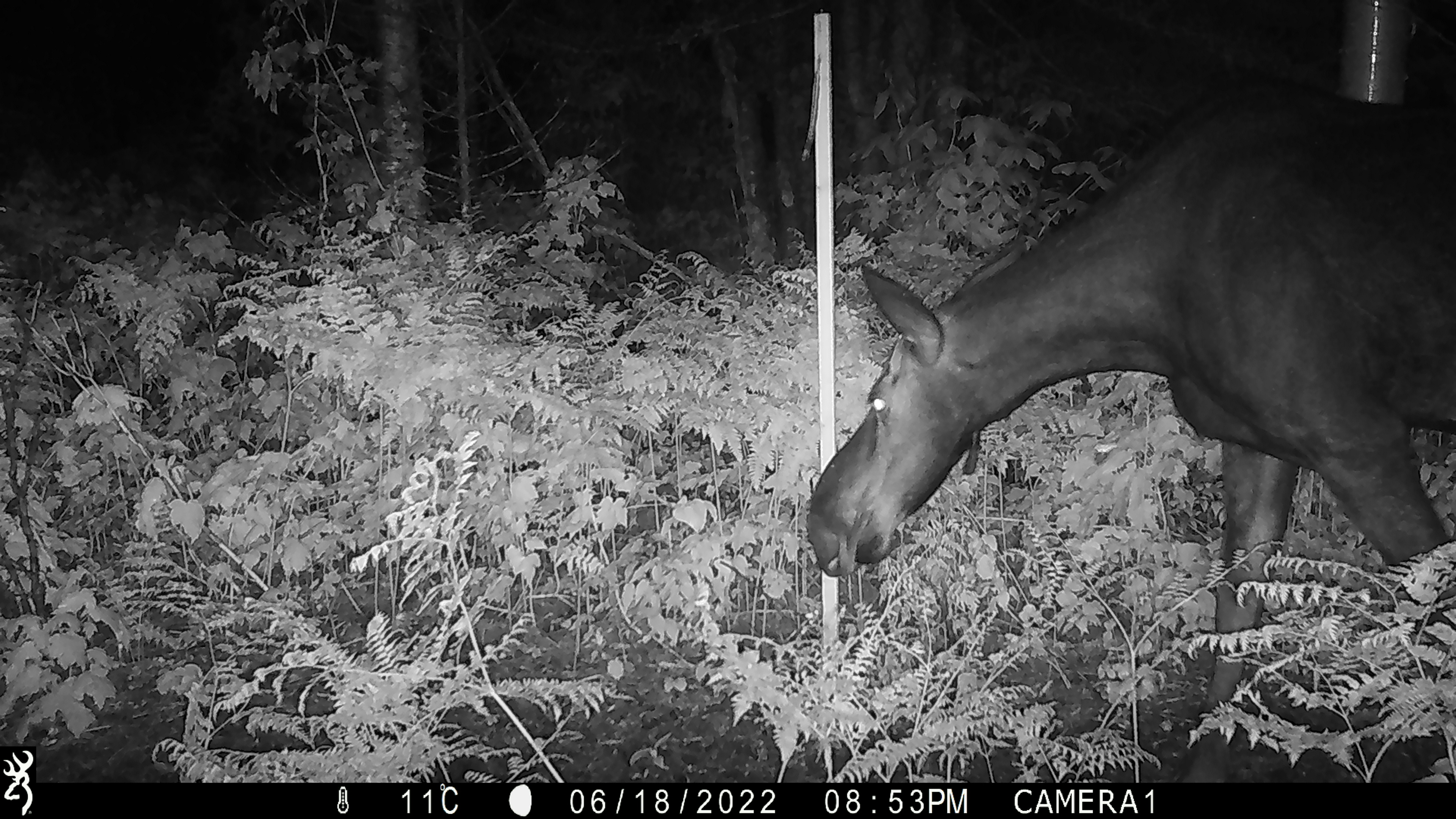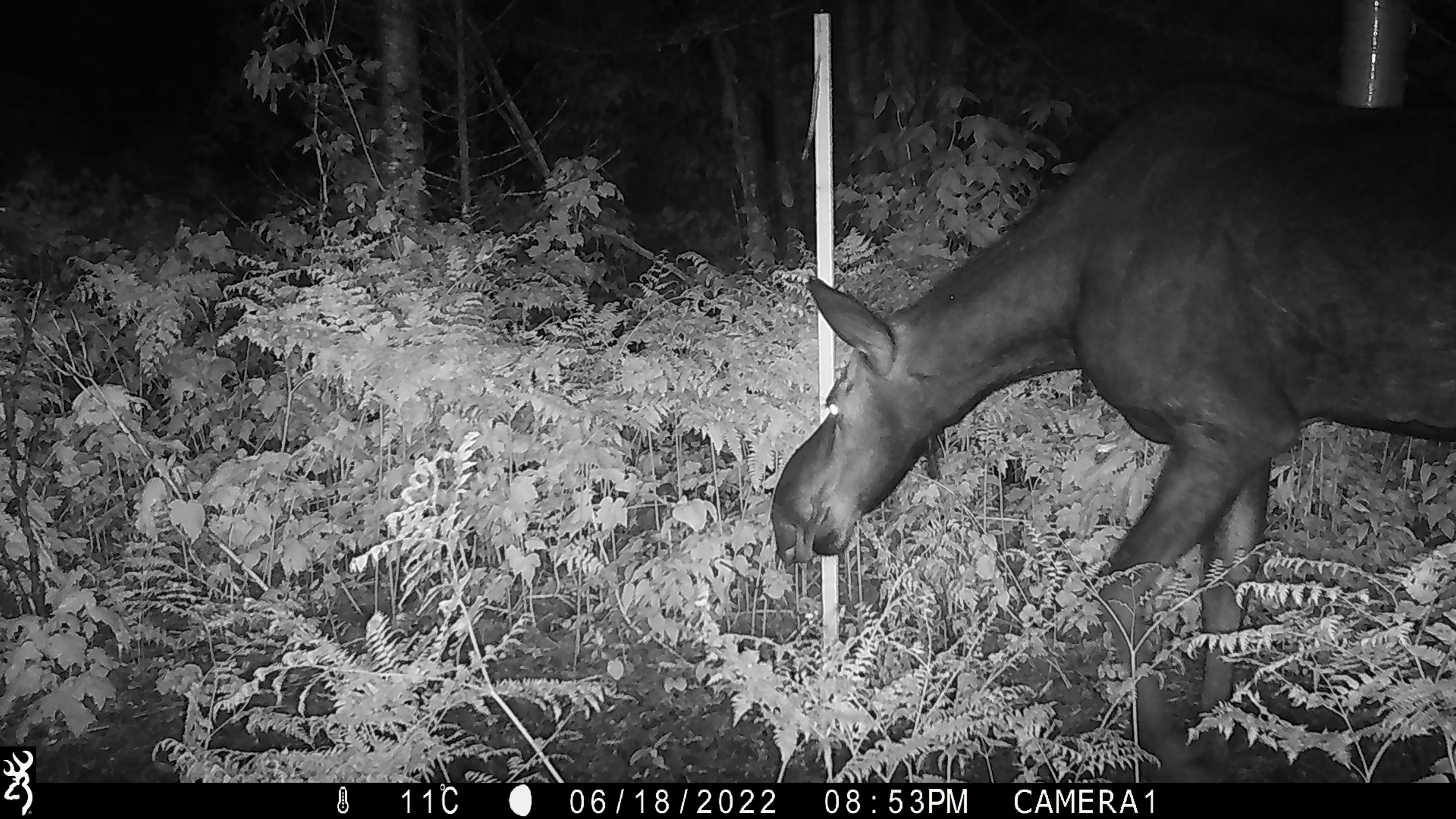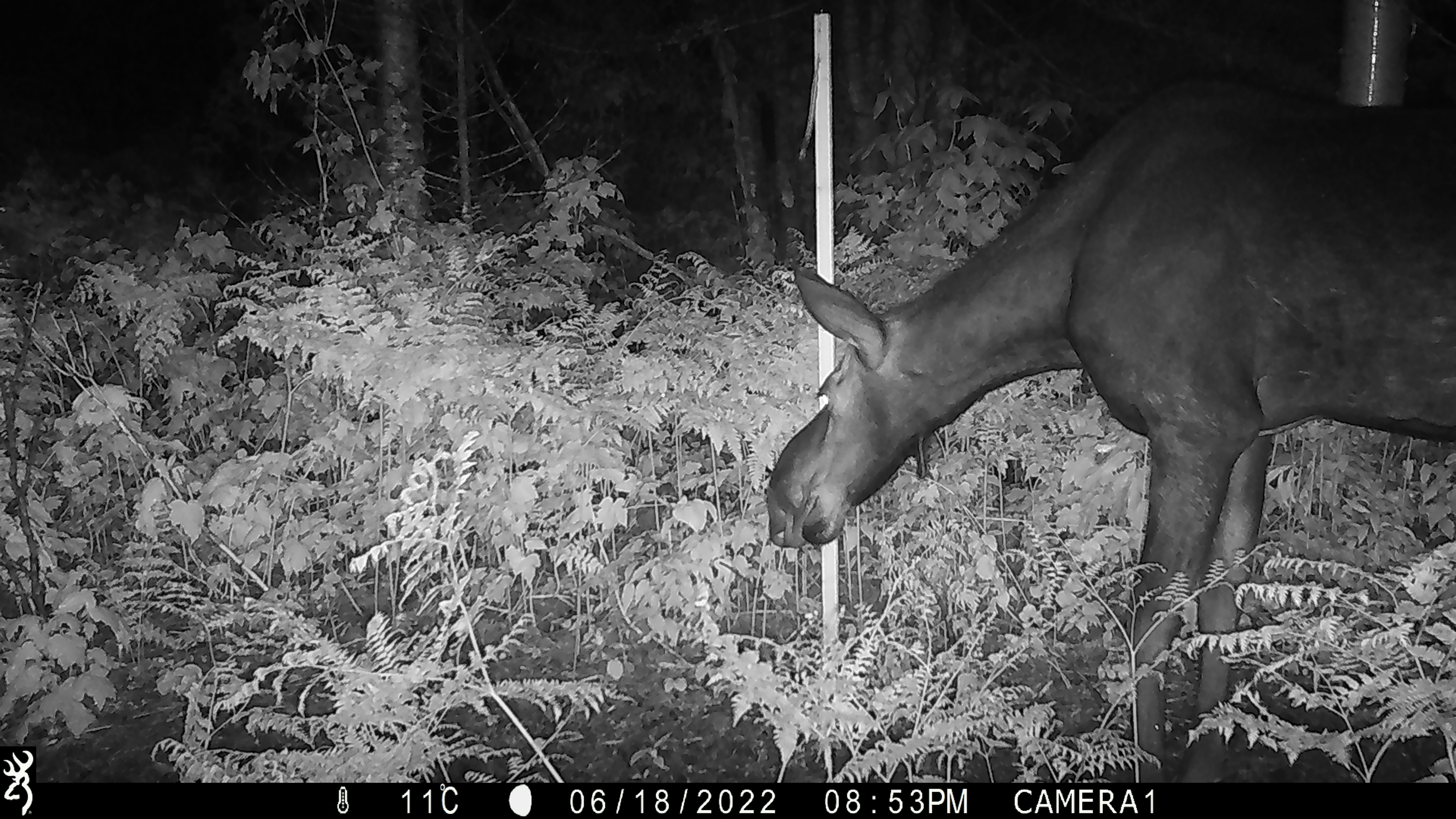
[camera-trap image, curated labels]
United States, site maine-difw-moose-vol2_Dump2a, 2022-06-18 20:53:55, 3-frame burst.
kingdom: Animalia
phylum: Chordata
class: Mammalia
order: Artiodactyla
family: Cervidae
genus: Alces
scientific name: Alces alces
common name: moose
Moose (Alces alces).